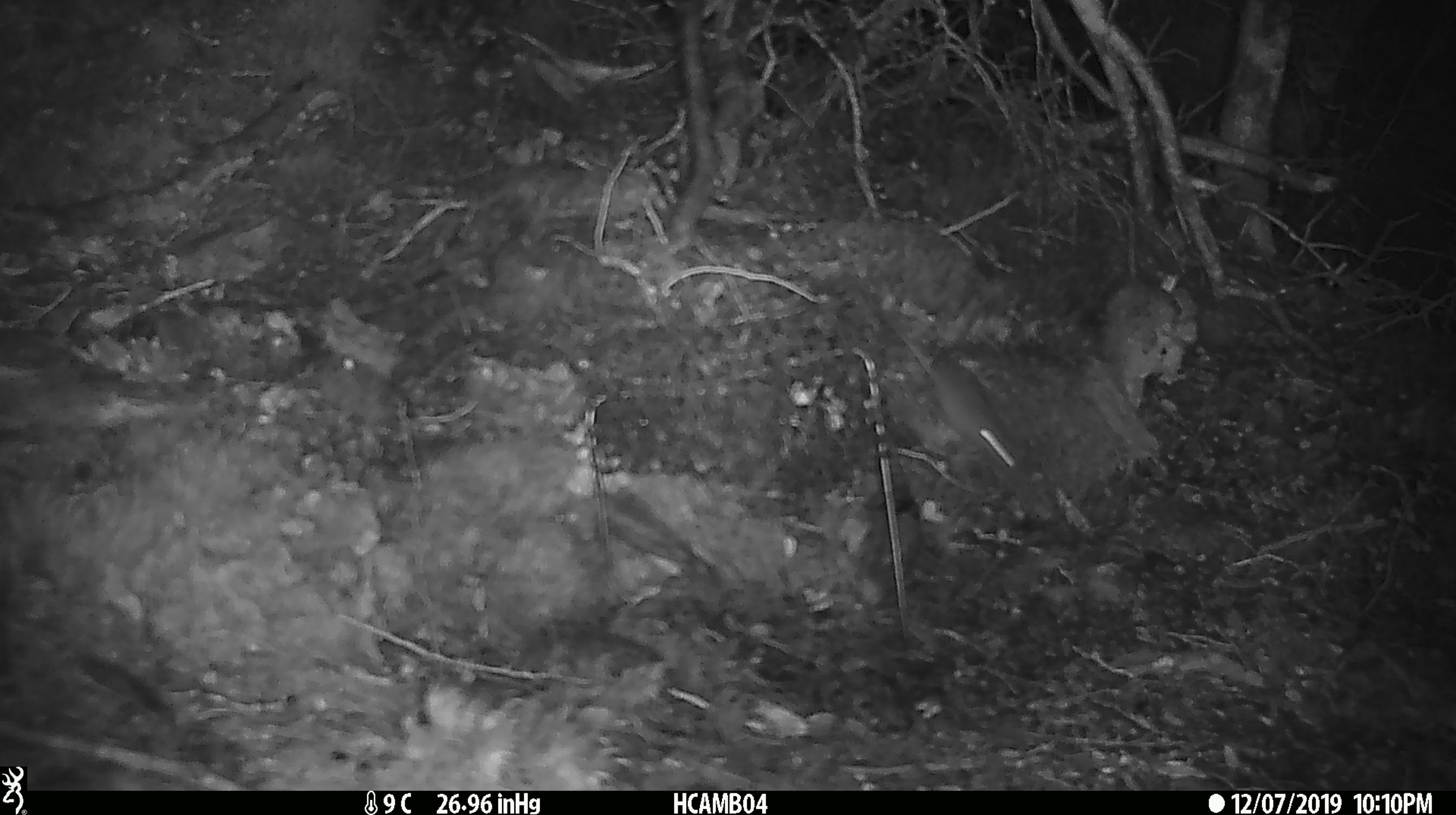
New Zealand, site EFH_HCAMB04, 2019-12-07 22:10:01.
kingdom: Animalia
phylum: Chordata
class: Mammalia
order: Rodentia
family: Muridae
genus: Mus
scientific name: Mus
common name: mouse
Mouse (Mus).